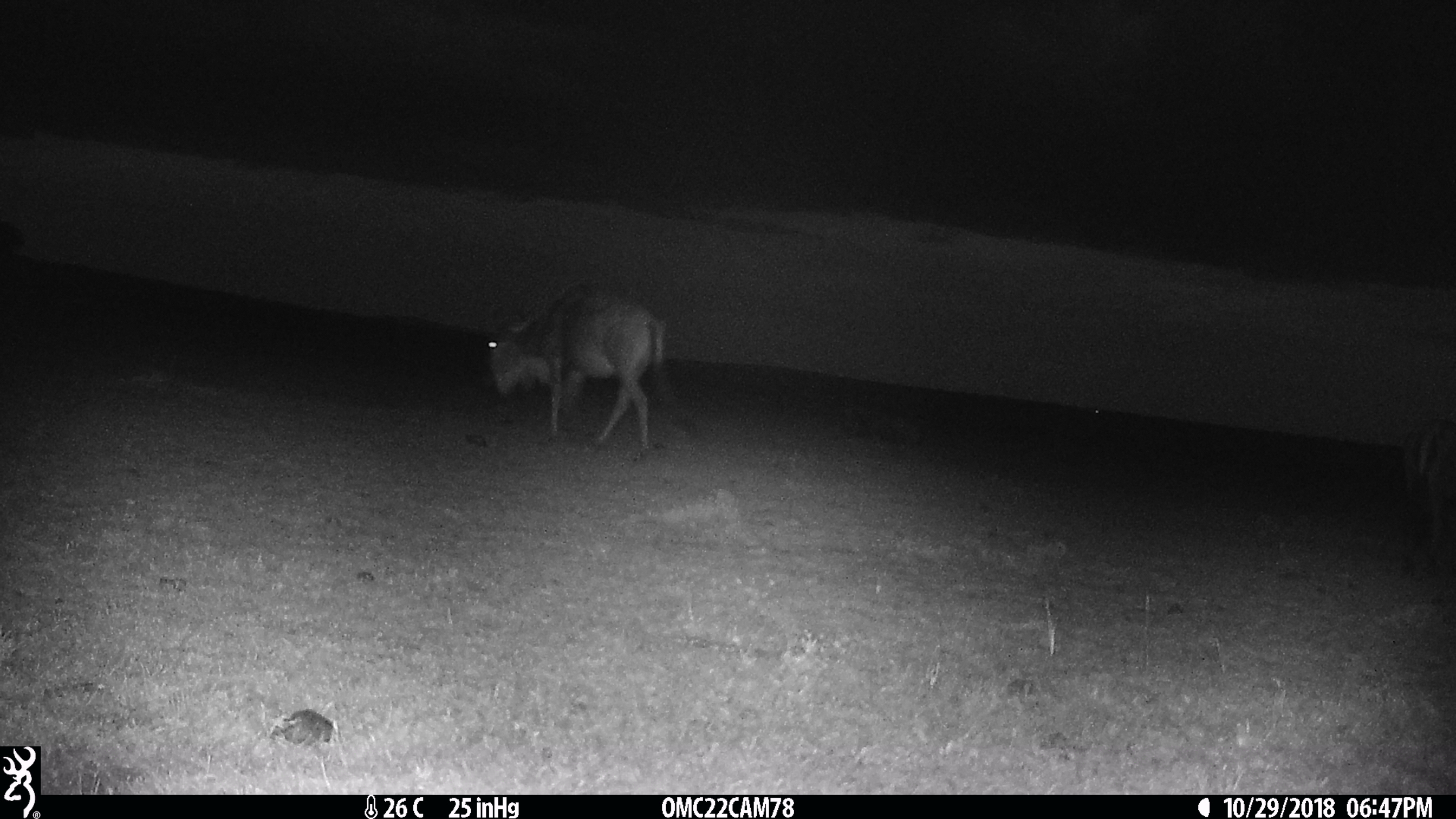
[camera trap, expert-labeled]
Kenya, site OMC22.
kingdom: Animalia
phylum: Chordata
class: Mammalia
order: Artiodactyla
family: Bovidae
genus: Connochaetes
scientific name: Connochaetes taurinus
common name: blue wildebeest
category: wildebeest